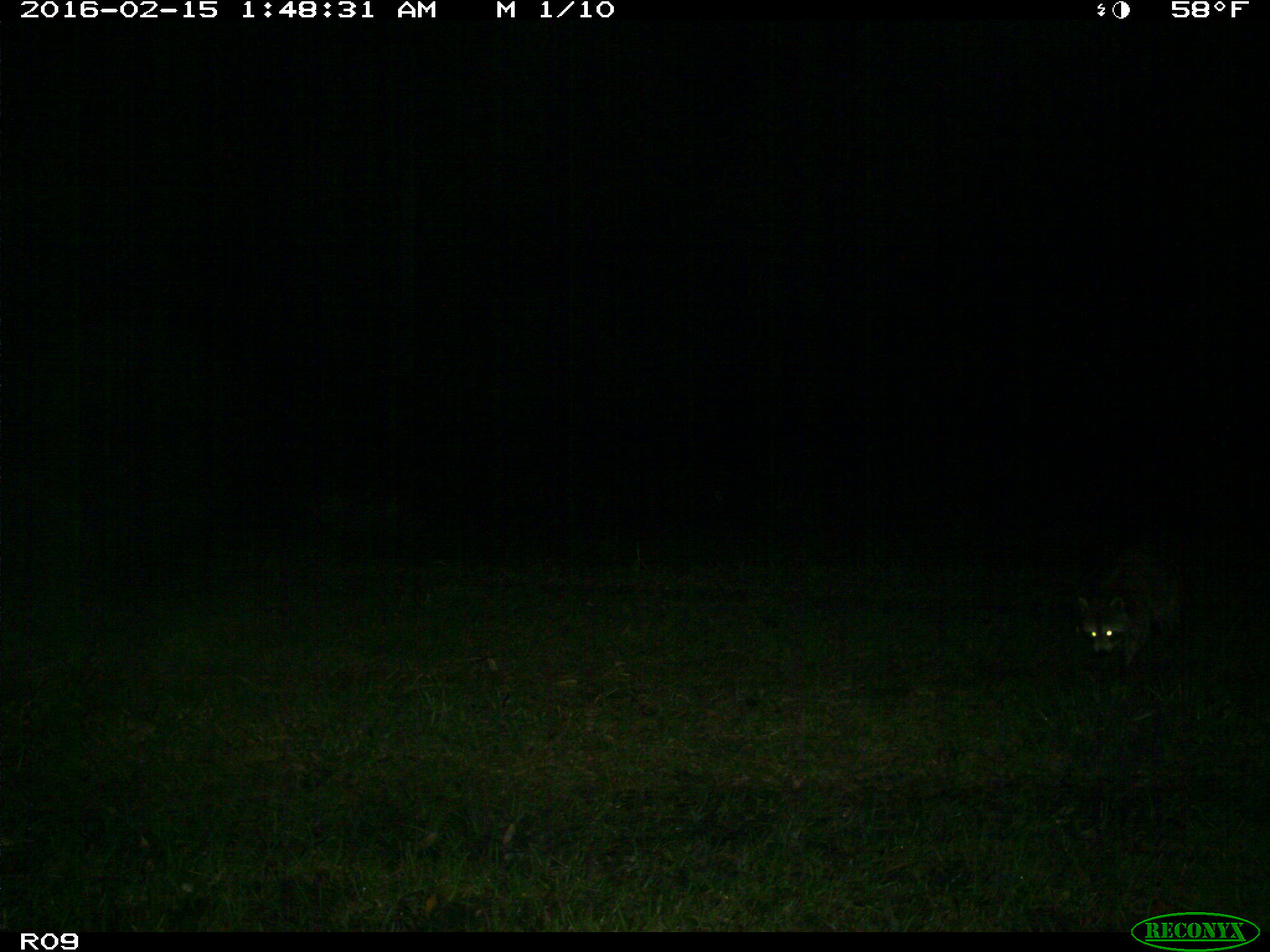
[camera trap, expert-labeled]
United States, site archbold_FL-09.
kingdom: Animalia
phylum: Chordata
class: Mammalia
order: Carnivora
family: Procyonidae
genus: Procyon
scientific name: Procyon lotor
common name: common raccoon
Procyon lotor (common raccoon).